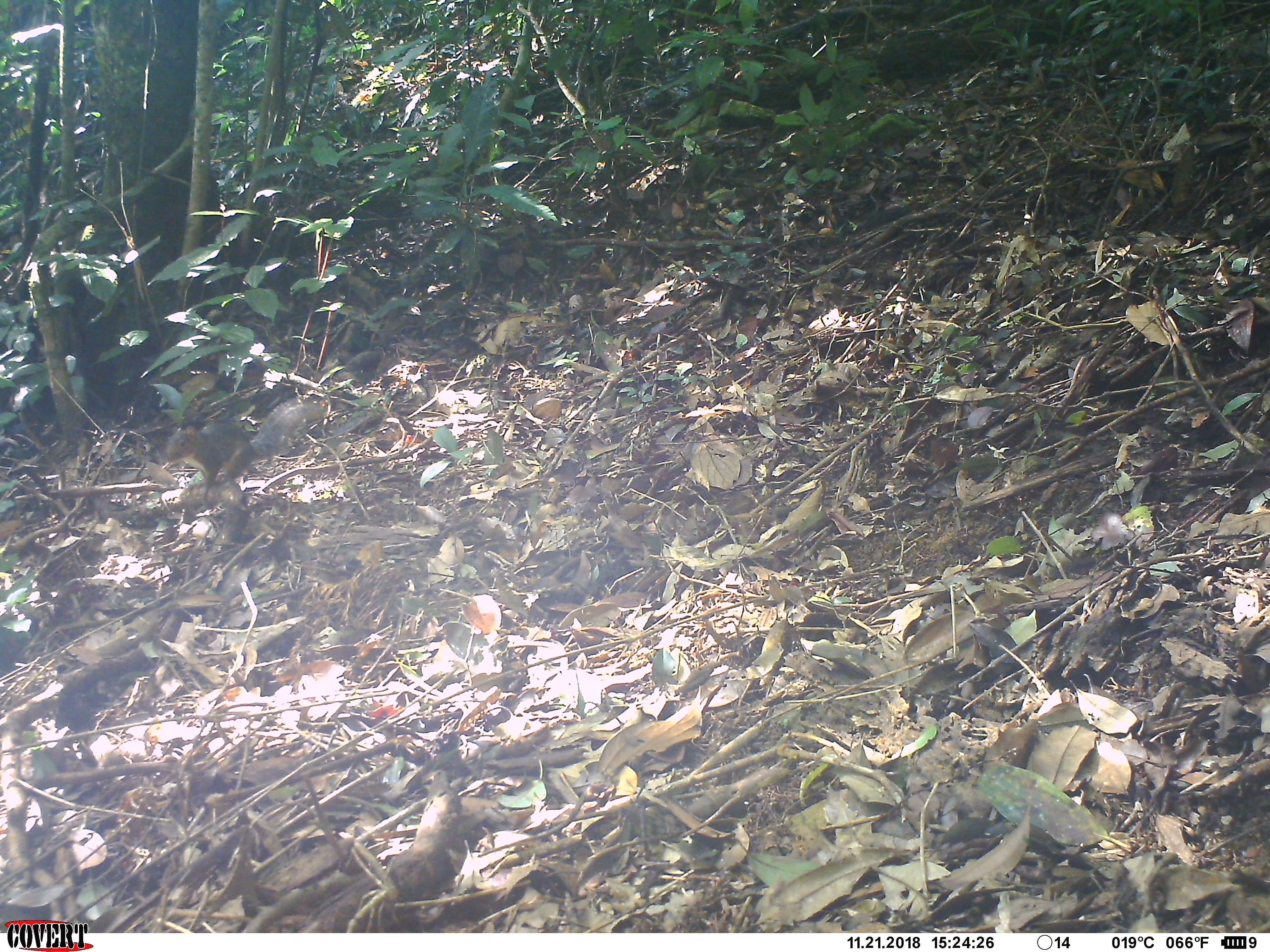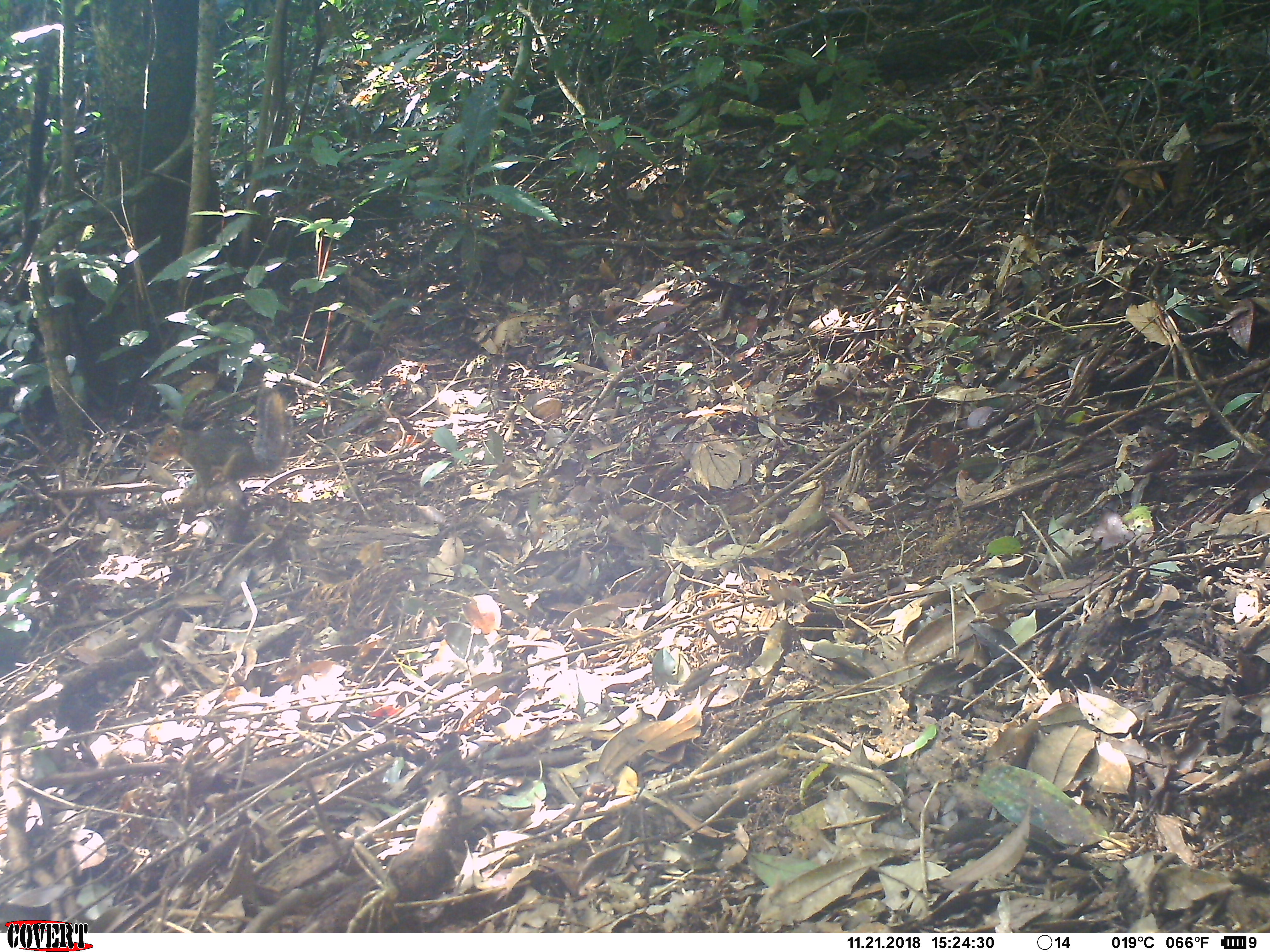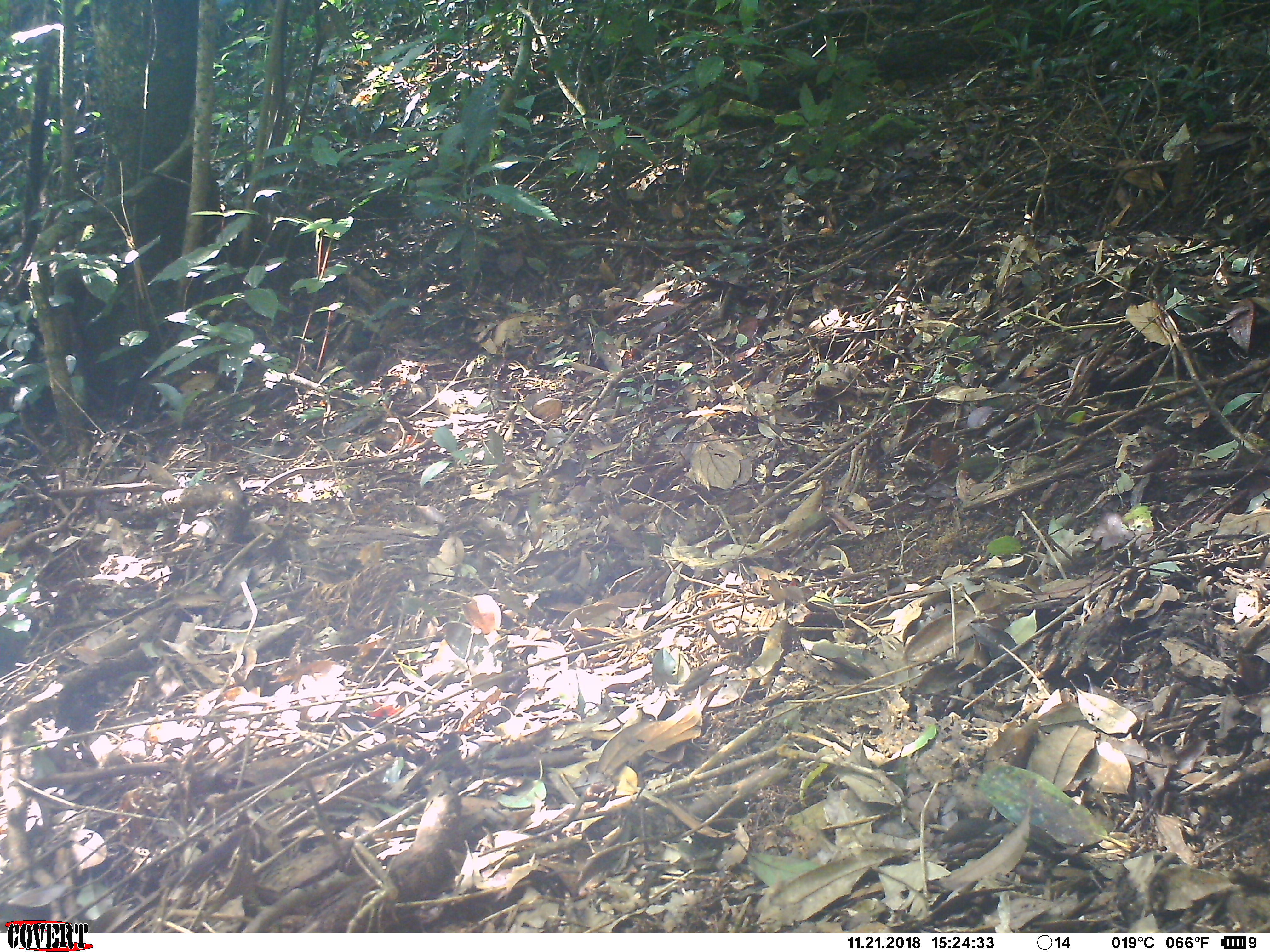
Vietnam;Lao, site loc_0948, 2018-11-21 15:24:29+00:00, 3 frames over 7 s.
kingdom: Animalia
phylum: Chordata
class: Mammalia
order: Rodentia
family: Sciuridae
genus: Dremomys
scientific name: Dremomys rufigenis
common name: red-cheeked squirrel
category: red cheeked squirrel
Red cheeked squirrel (red-cheeked squirrel) (Dremomys rufigenis). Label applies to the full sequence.